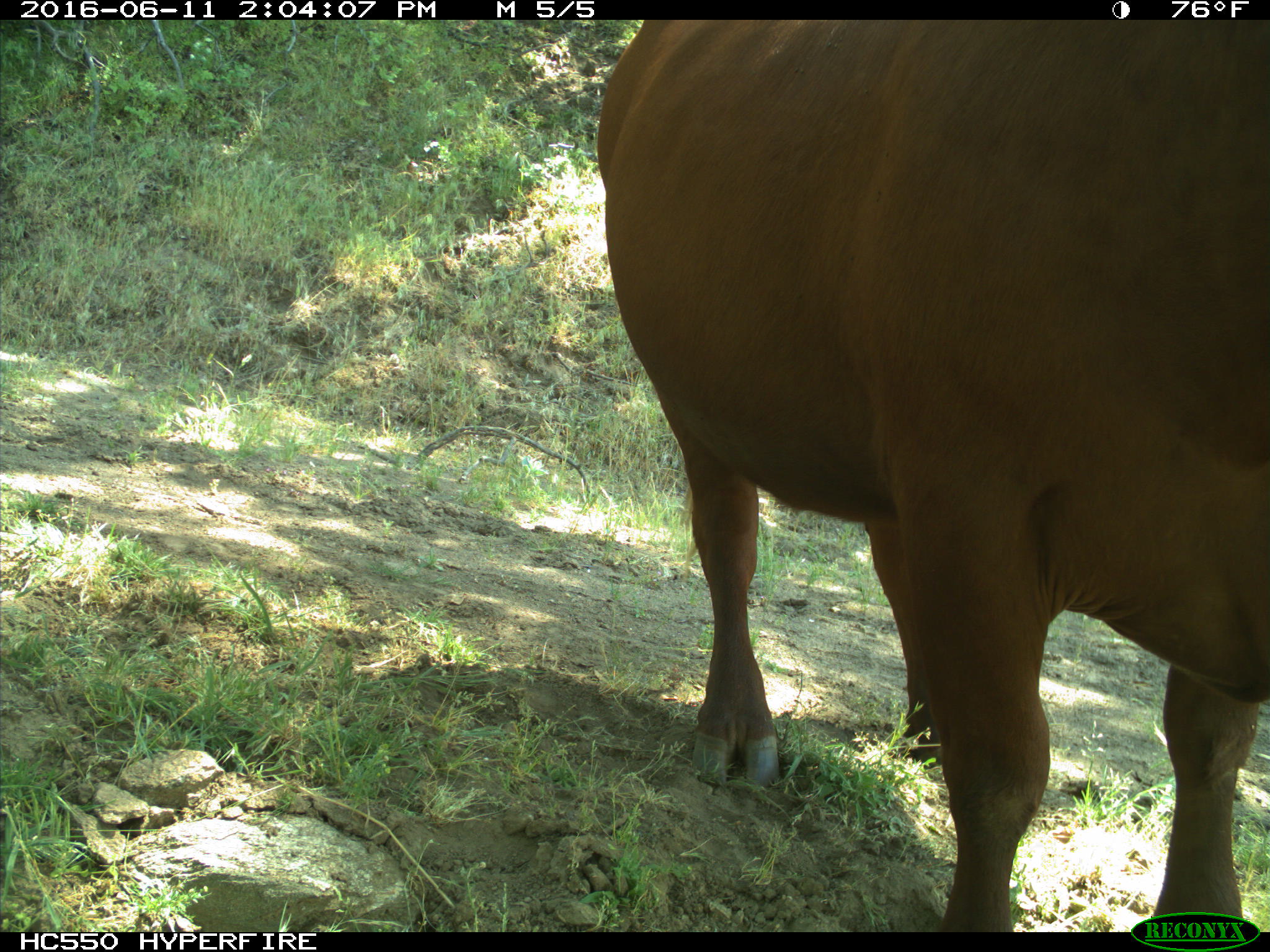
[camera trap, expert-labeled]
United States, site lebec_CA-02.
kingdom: Animalia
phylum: Chordata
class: Mammalia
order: Artiodactyla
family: Bovidae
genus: Bos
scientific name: Bos taurus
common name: domestic cow